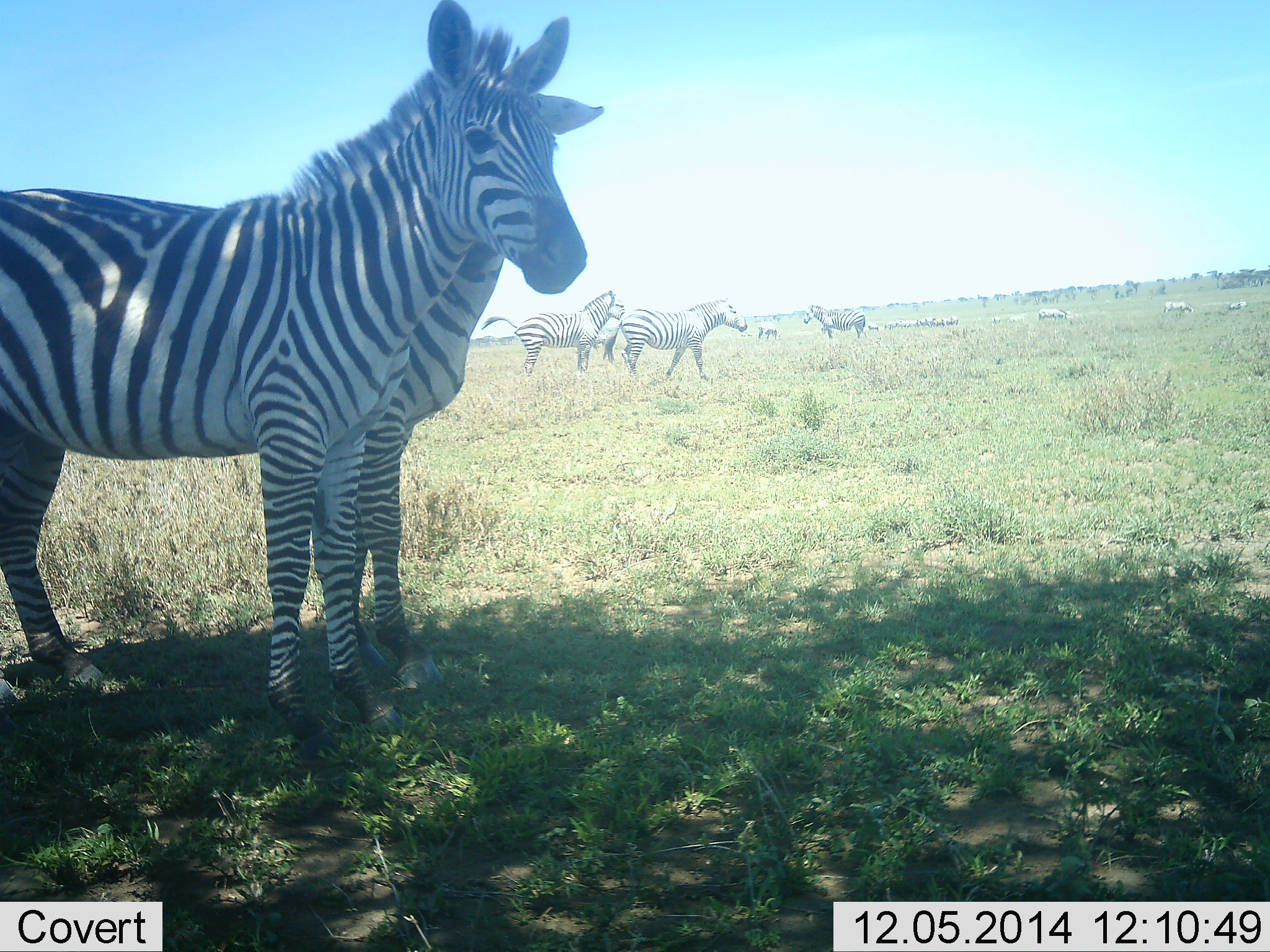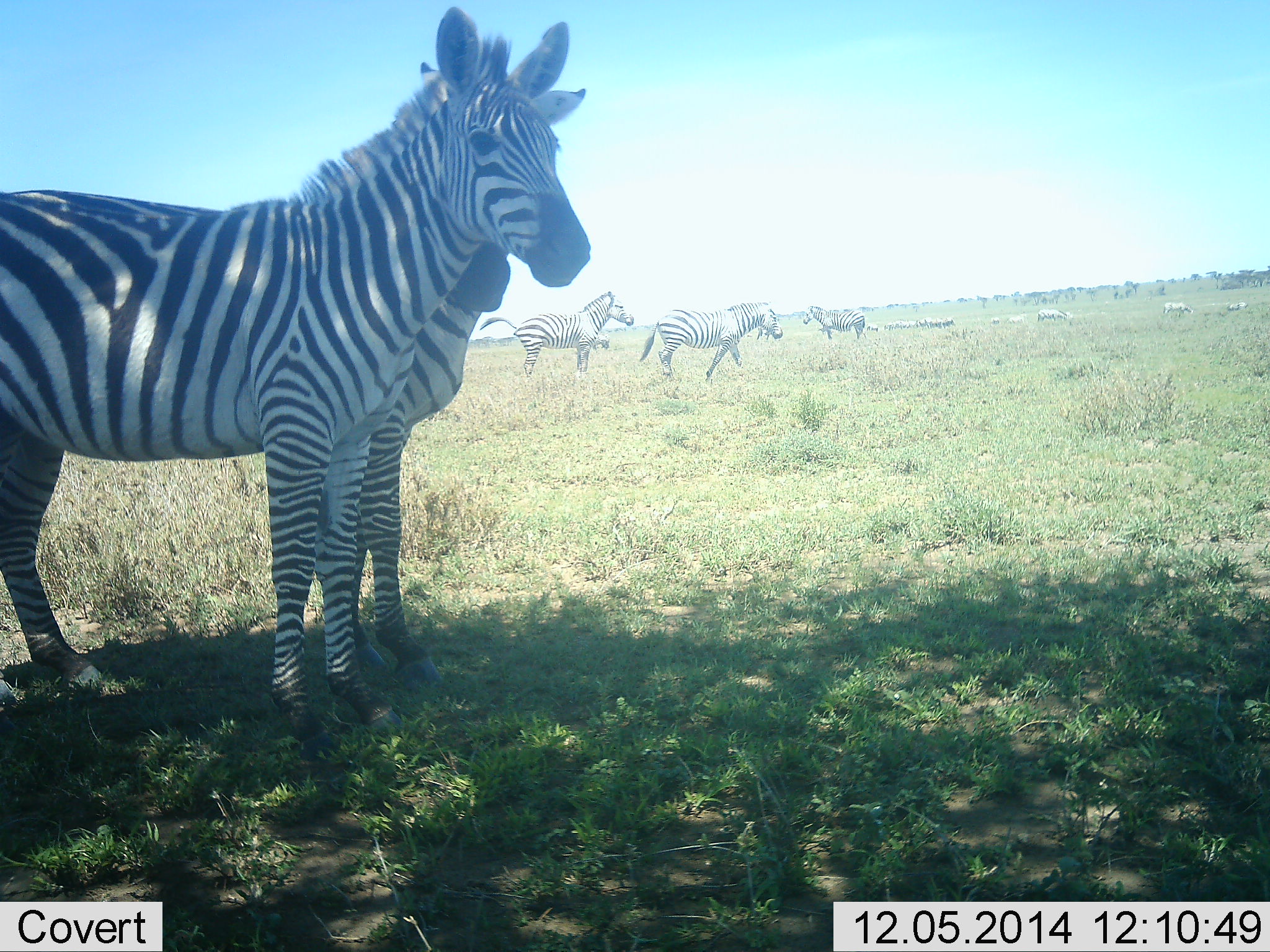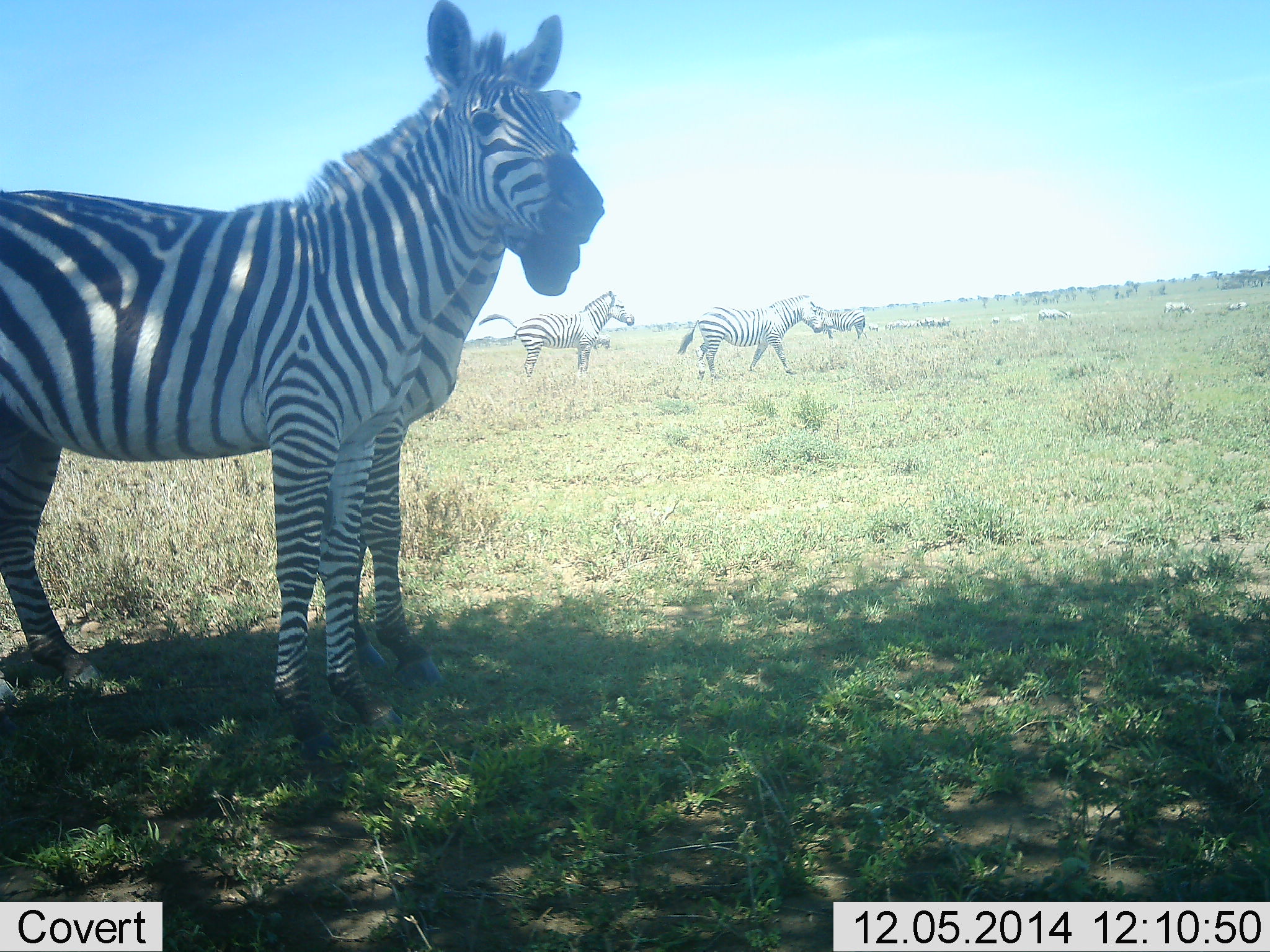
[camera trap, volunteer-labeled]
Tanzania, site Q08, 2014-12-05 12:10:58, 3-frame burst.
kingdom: Animalia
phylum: Chordata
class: Mammalia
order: Perissodactyla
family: Equidae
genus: Equus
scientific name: Equus quagga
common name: plains zebra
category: zebra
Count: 11-50.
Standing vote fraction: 90%.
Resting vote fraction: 0%.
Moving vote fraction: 100%.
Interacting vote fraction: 40%.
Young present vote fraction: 20%.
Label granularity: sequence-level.